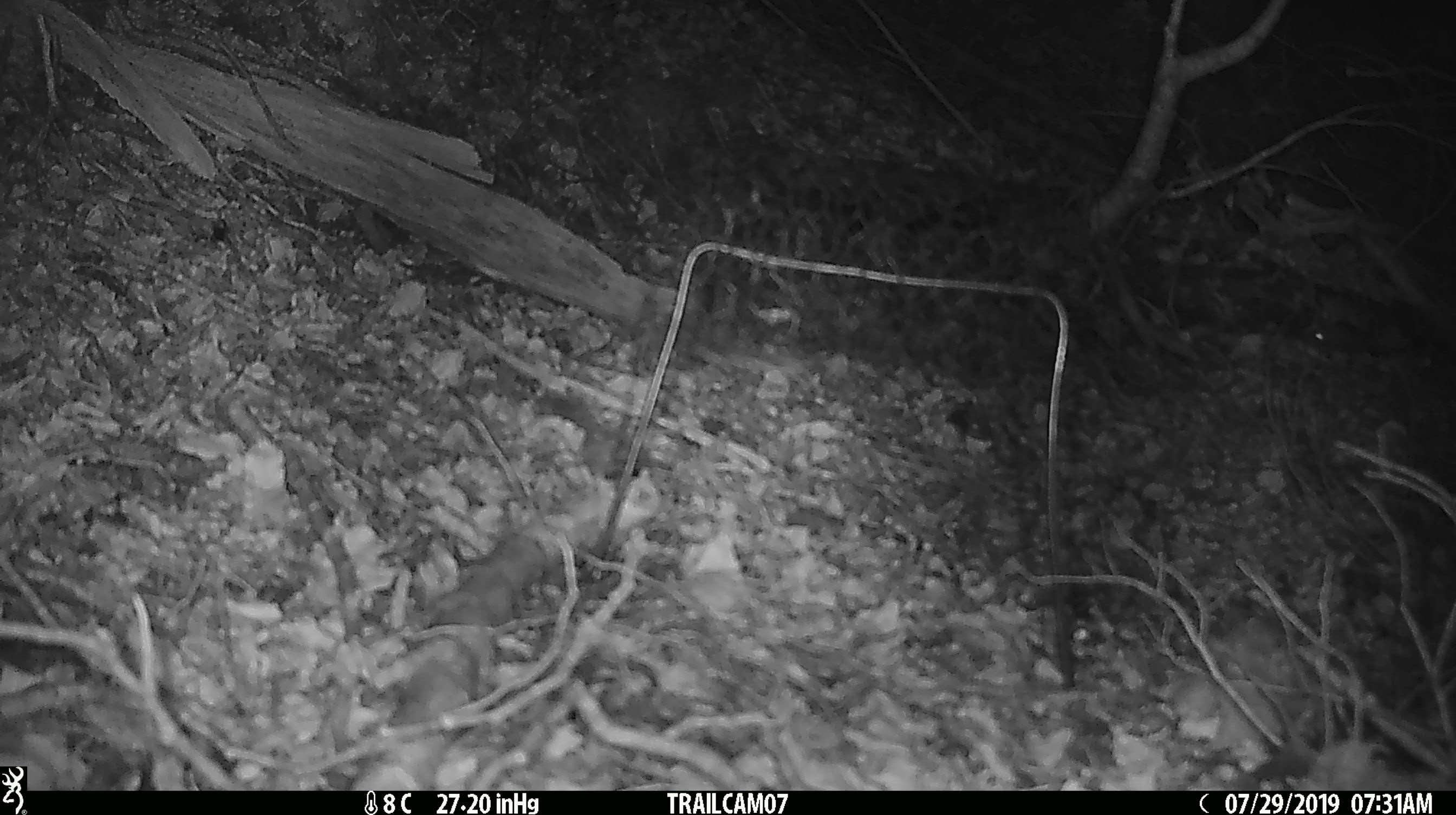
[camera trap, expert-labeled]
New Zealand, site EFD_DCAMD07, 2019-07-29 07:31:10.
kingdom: Animalia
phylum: Chordata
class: Mammalia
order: Rodentia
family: Muridae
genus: Mus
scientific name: Mus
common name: mouse